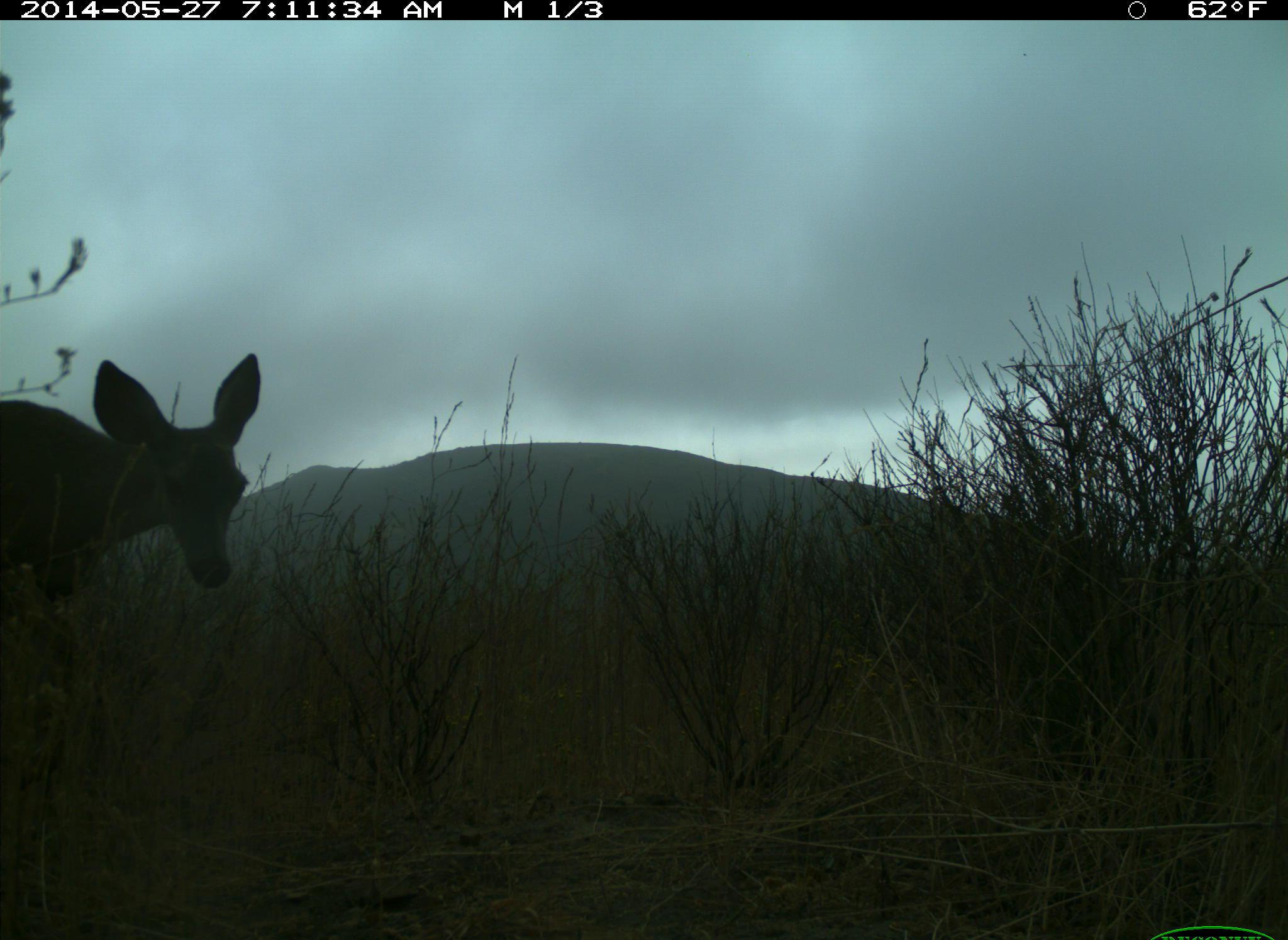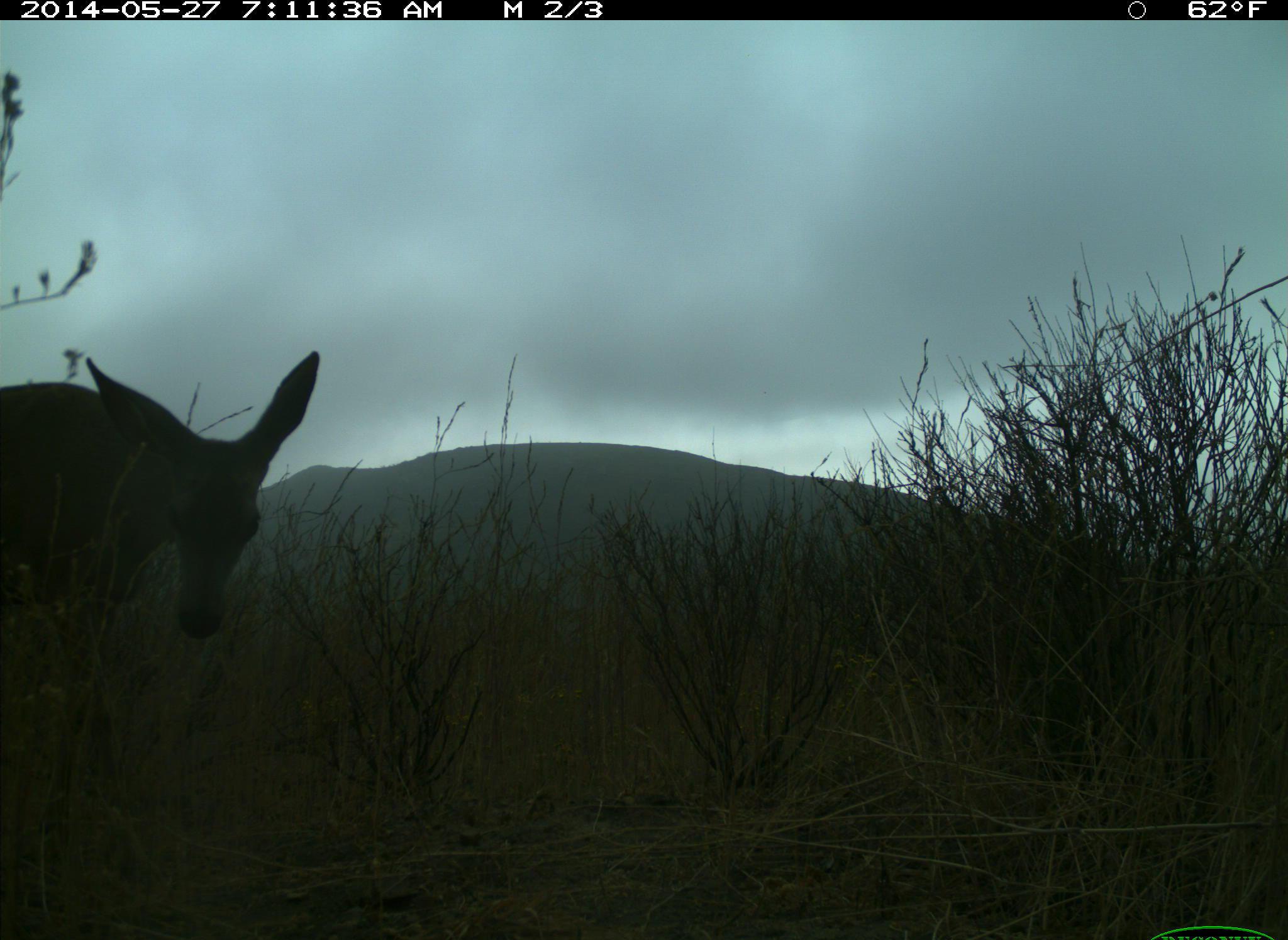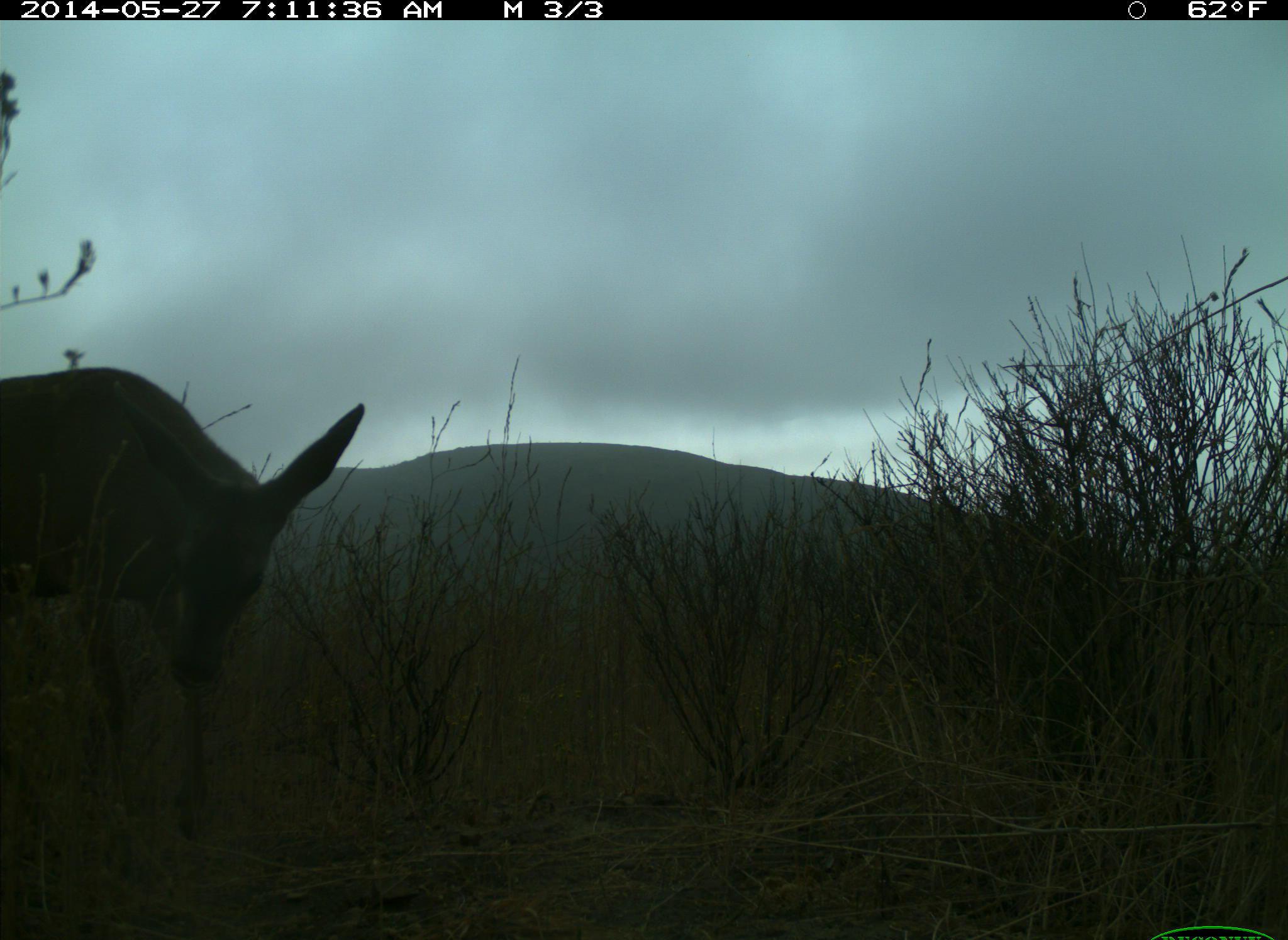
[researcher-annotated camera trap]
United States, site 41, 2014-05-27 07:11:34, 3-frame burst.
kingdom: Animalia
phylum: Chordata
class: Mammalia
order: Artiodactyla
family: Cervidae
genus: Odocoileus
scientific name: Odocoileus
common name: deer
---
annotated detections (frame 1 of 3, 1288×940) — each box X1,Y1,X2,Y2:
deer: 0,350,266,651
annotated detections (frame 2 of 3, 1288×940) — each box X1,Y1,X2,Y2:
deer: 0,349,323,655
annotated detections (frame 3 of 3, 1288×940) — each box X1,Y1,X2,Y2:
deer: 0,365,362,849